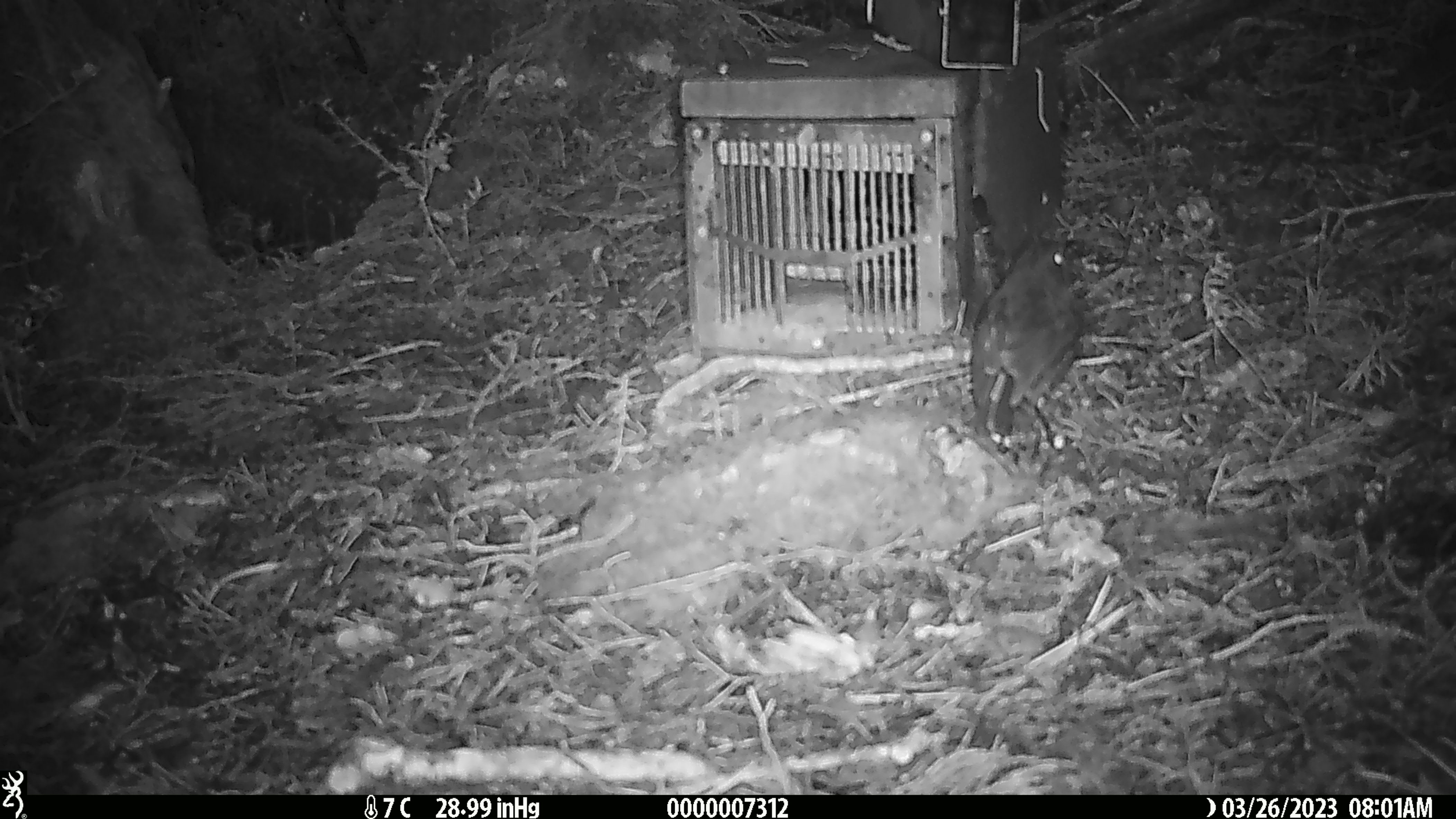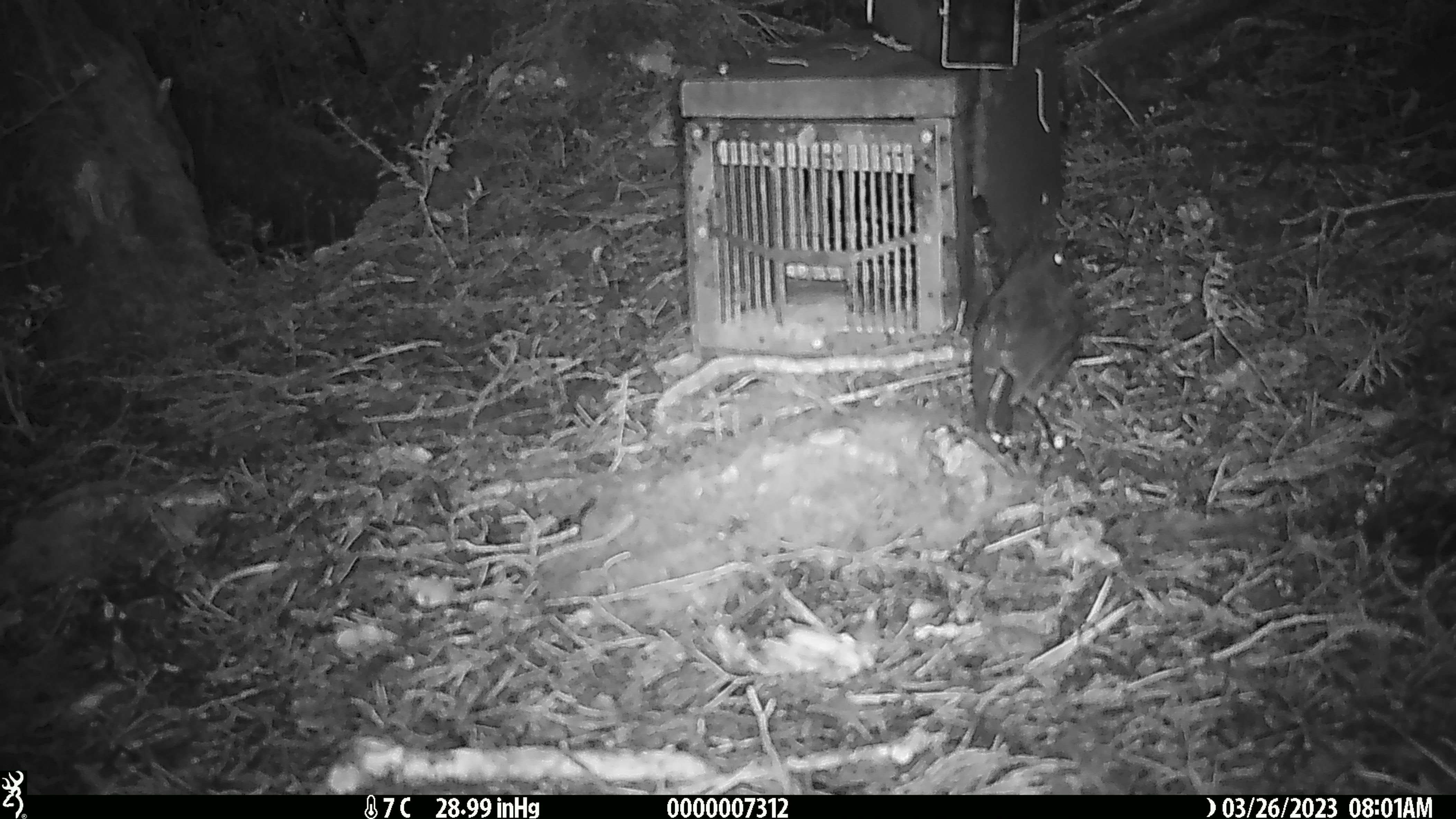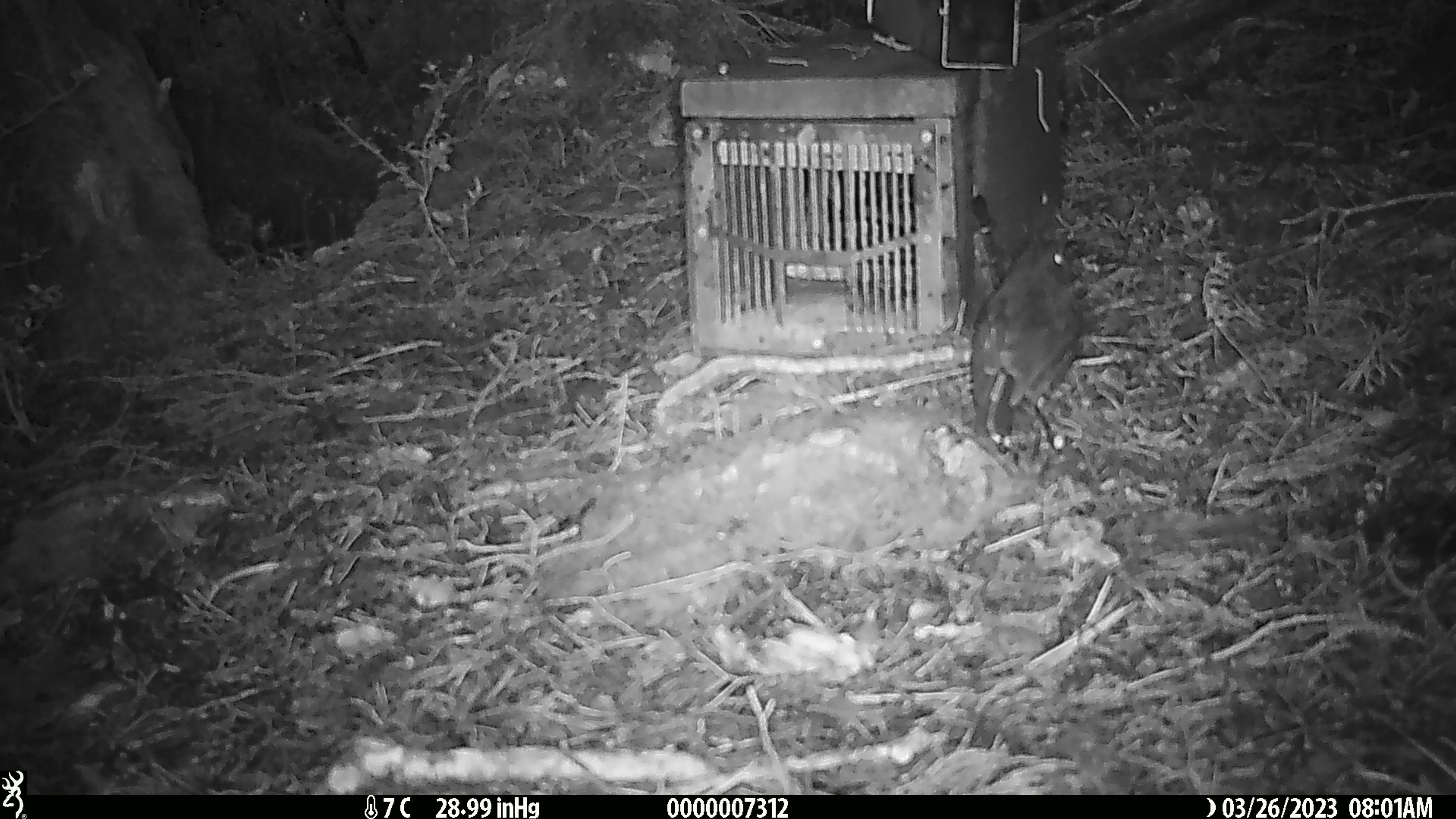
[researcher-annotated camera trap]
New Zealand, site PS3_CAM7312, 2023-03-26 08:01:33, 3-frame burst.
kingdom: Animalia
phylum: Chordata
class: Aves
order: Passeriformes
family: Petroicidae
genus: Petroica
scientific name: Petroica australis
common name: new zealand robin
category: robin